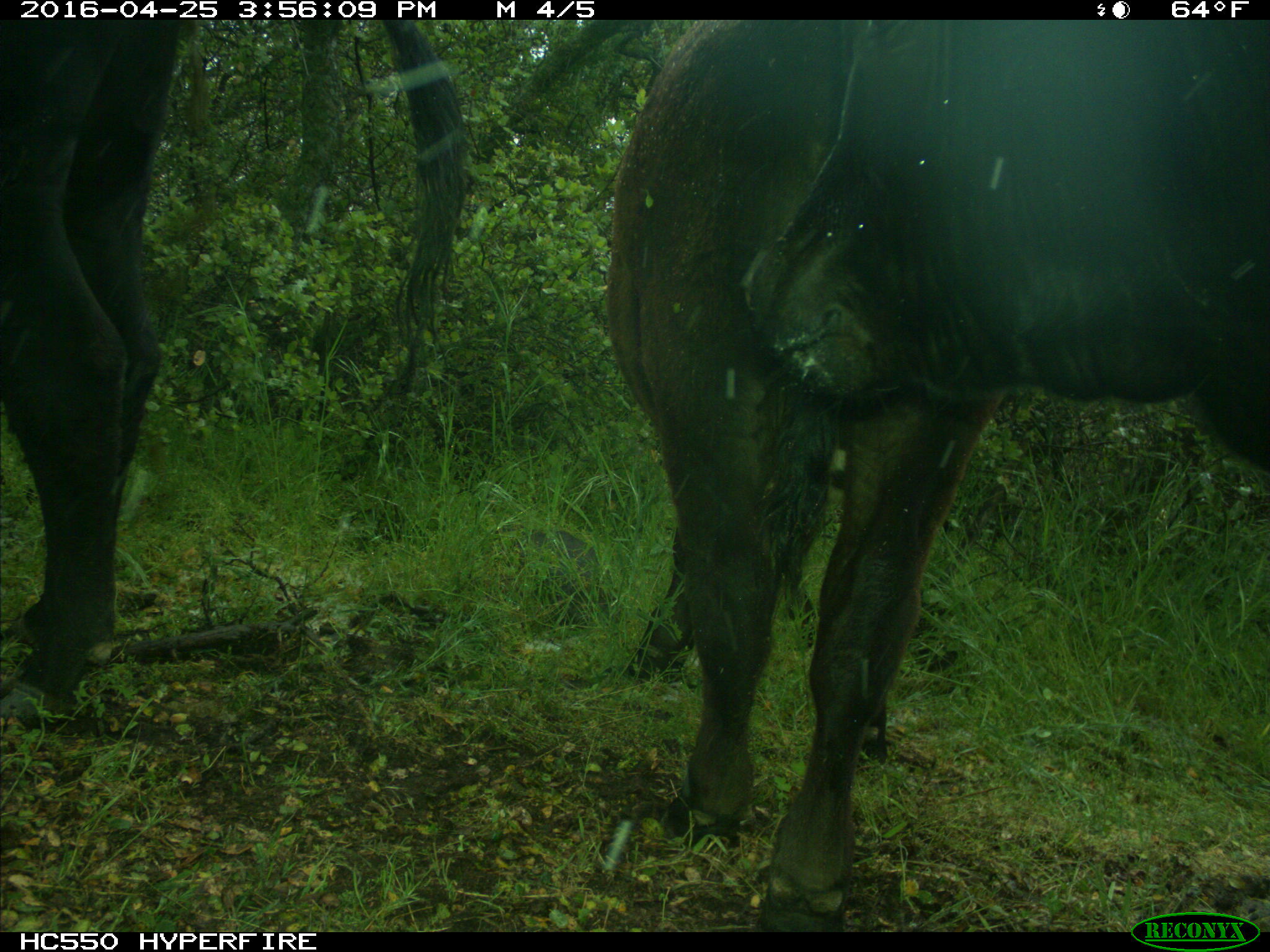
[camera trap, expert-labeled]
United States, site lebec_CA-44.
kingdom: Animalia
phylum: Chordata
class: Mammalia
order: Artiodactyla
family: Bovidae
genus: Bos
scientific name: Bos taurus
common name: domestic cow